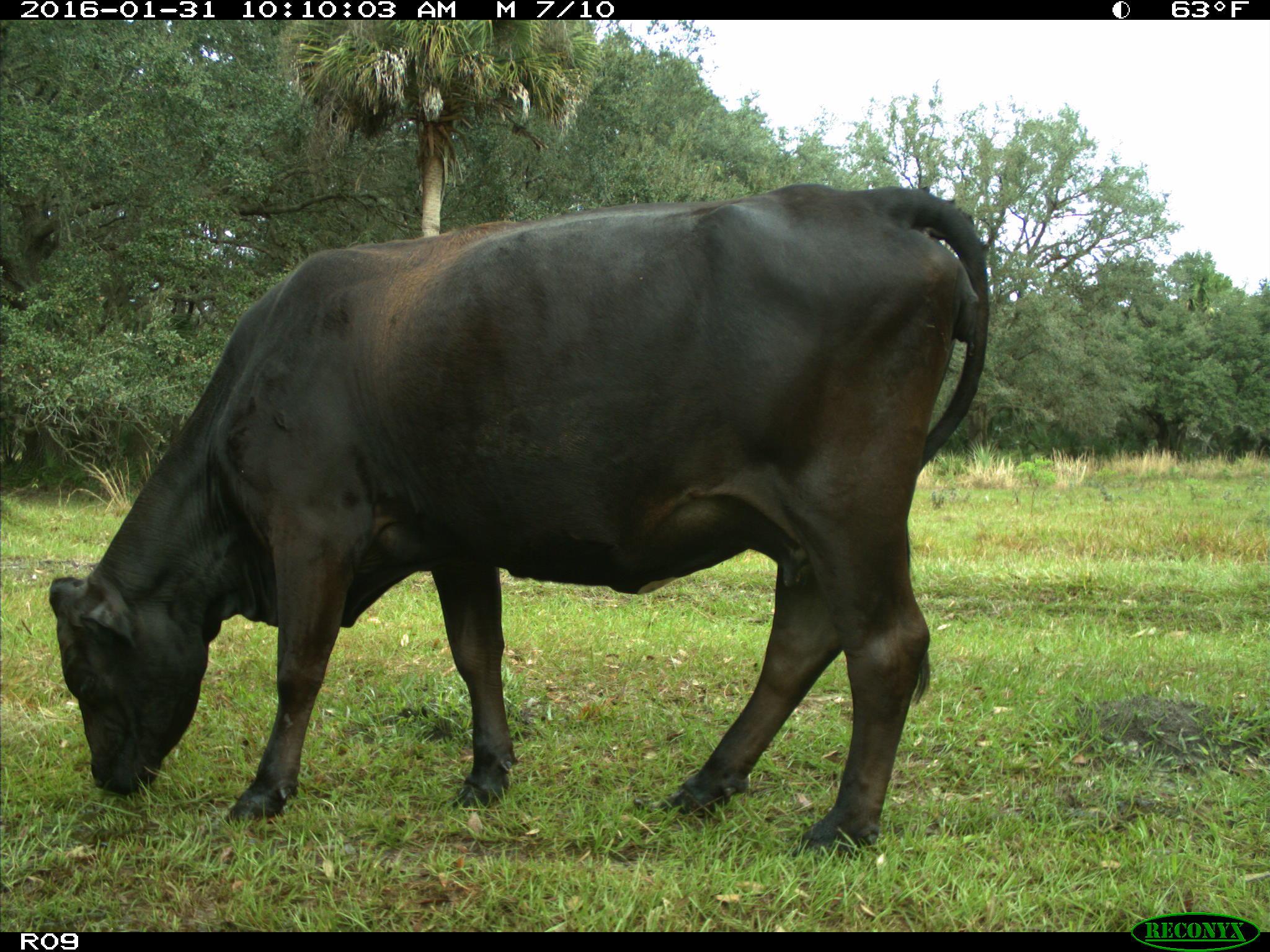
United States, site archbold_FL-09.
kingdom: Animalia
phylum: Chordata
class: Mammalia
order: Artiodactyla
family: Bovidae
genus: Bos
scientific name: Bos taurus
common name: domestic cow